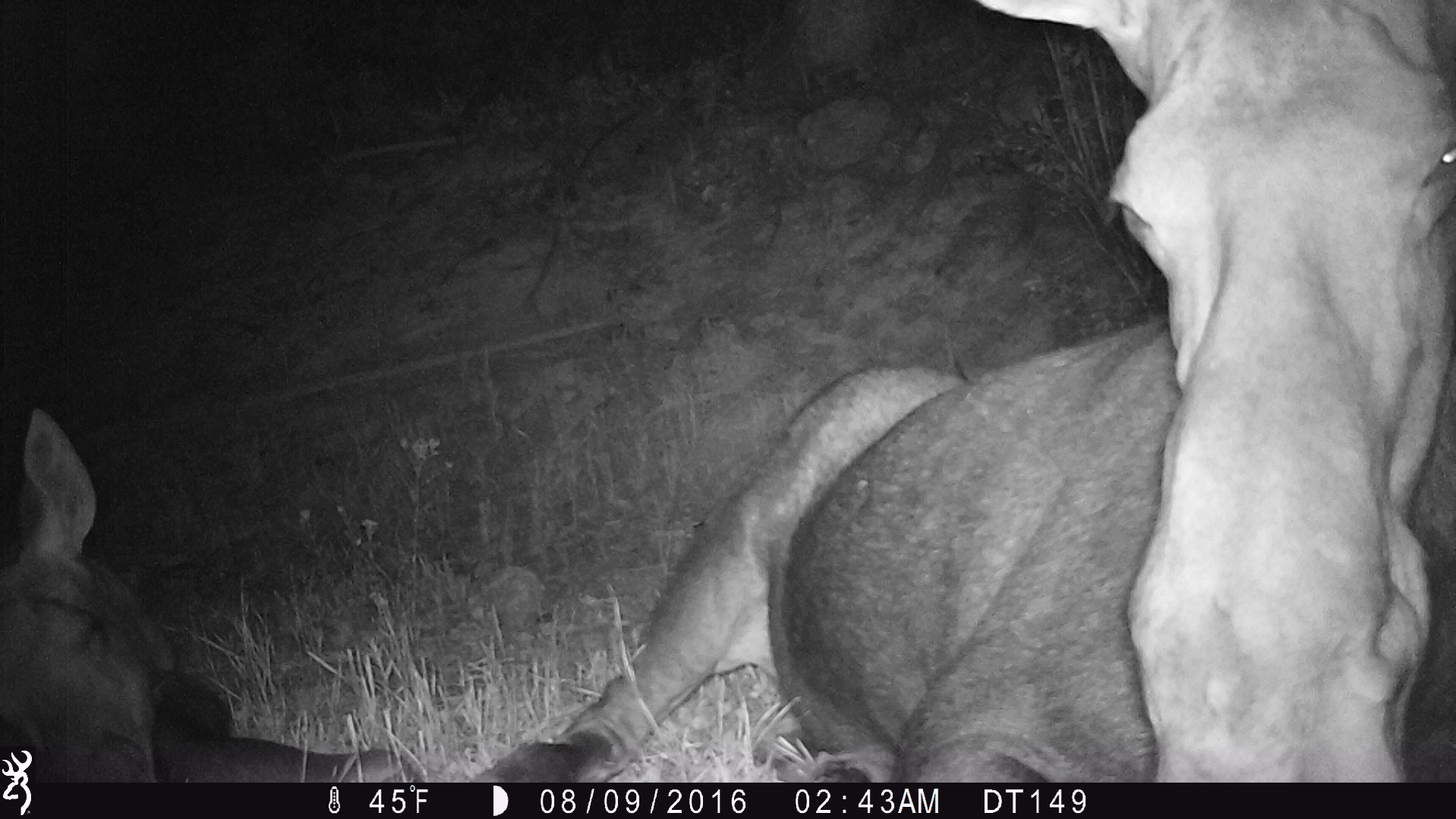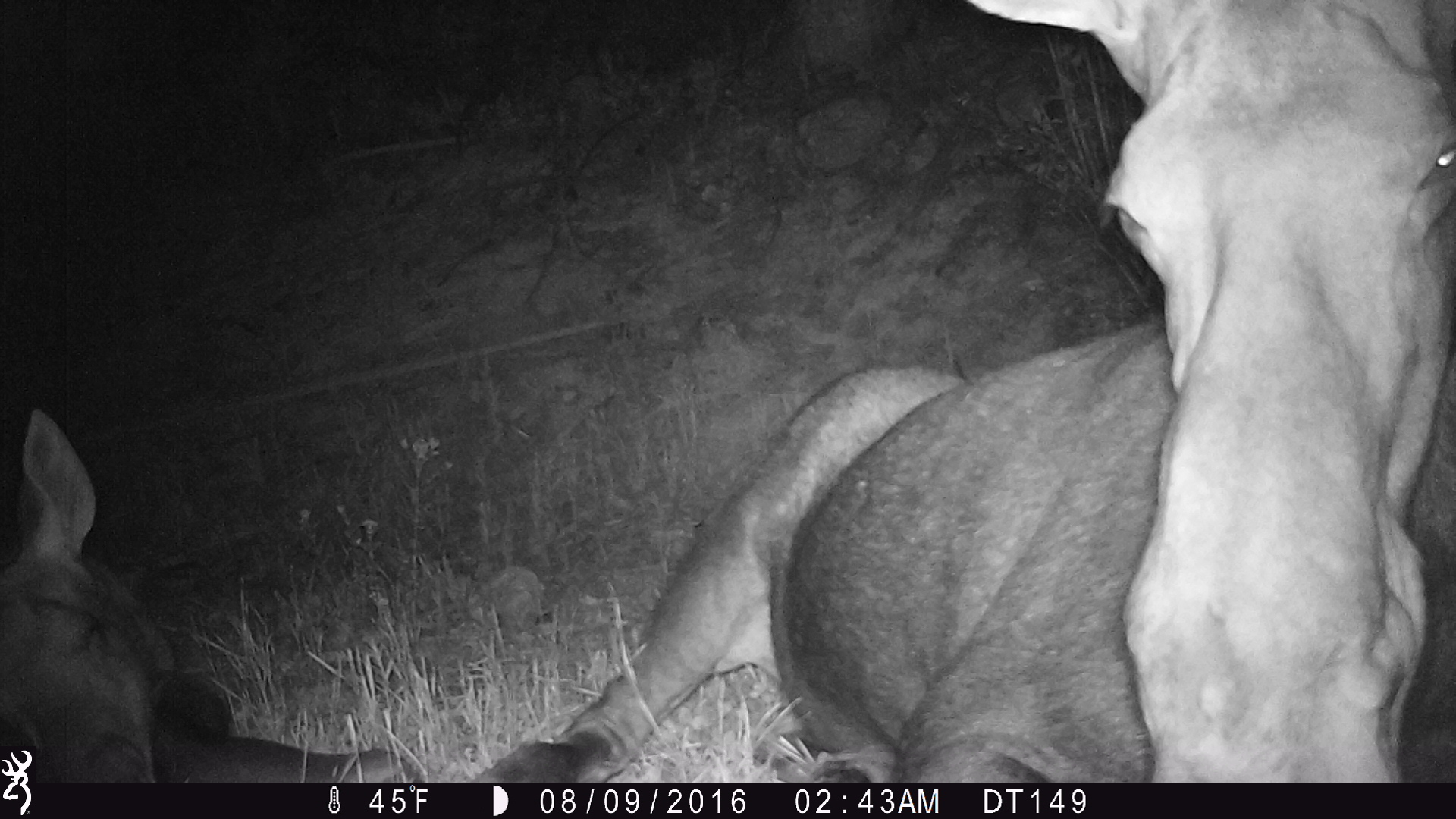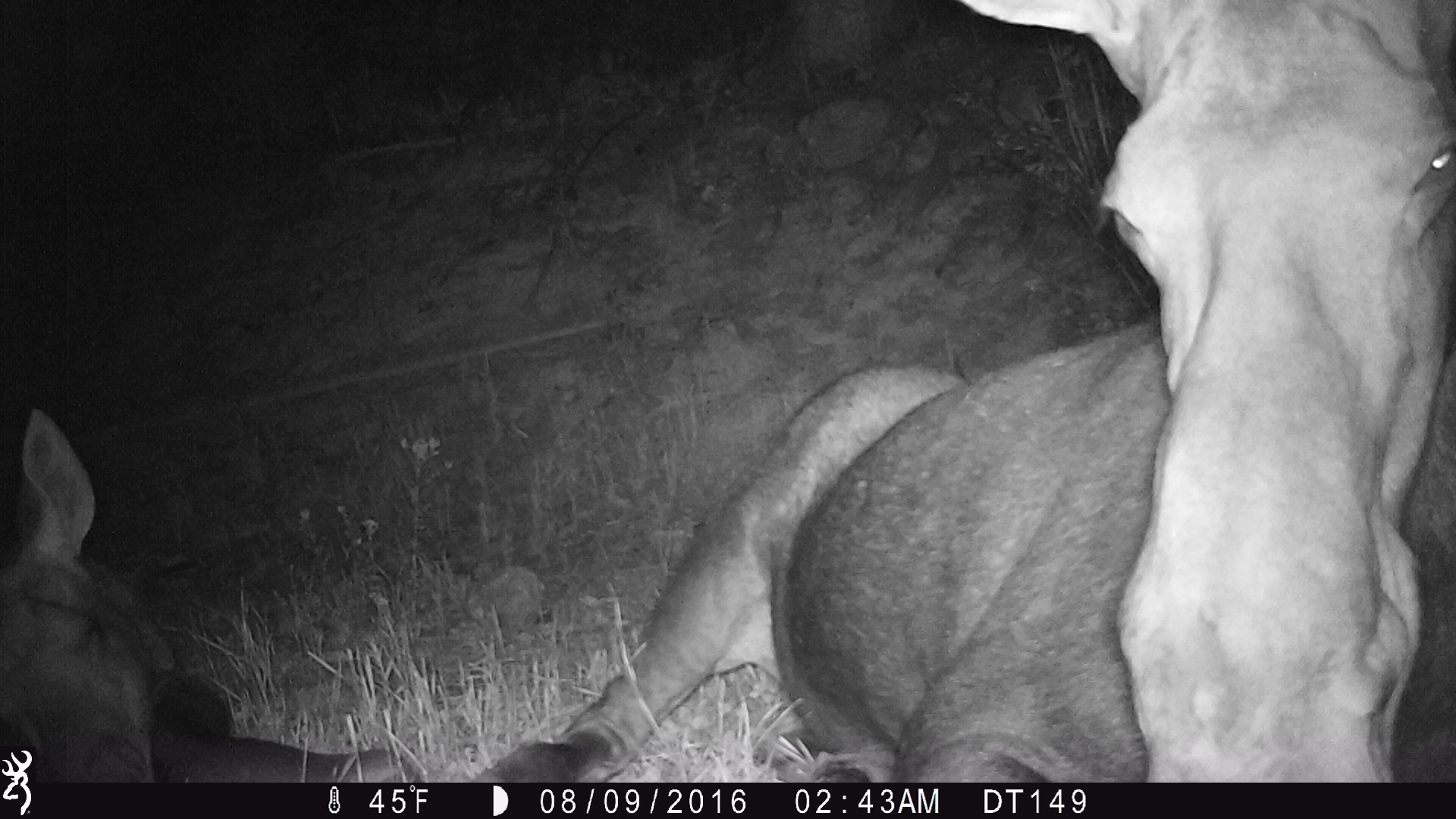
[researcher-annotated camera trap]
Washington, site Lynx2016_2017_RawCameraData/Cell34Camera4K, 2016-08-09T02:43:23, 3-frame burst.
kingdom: Animalia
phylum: Chordata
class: Mammalia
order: Artiodactyla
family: Cervidae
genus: Alces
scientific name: Alces alces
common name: moose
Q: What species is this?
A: Alces alces (moose).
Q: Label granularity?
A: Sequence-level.